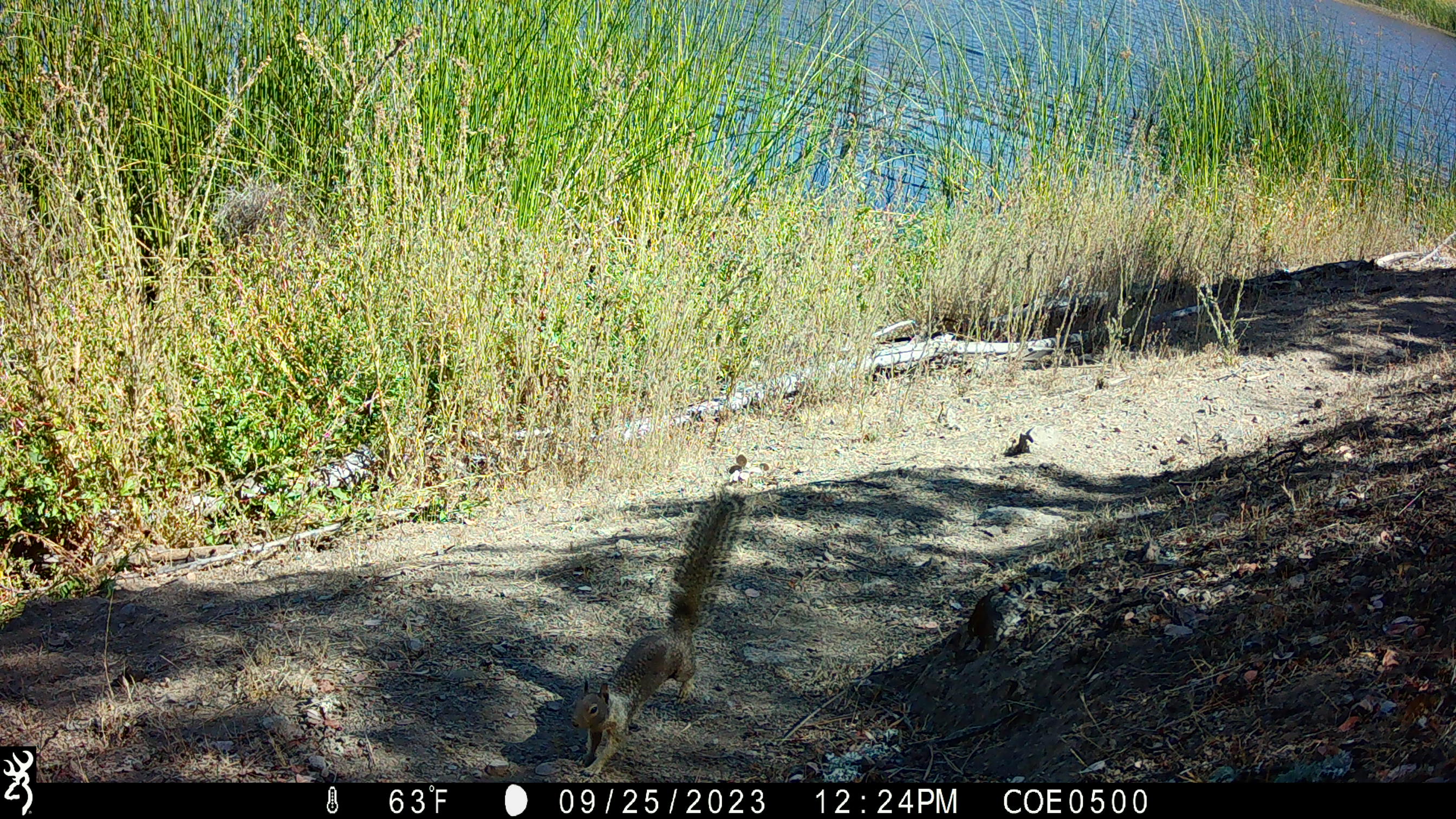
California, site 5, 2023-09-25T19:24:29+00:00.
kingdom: Animalia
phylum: Chordata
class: Mammalia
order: Rodentia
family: Sciuridae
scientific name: Sciuridae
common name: squirrel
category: unknown squirrel